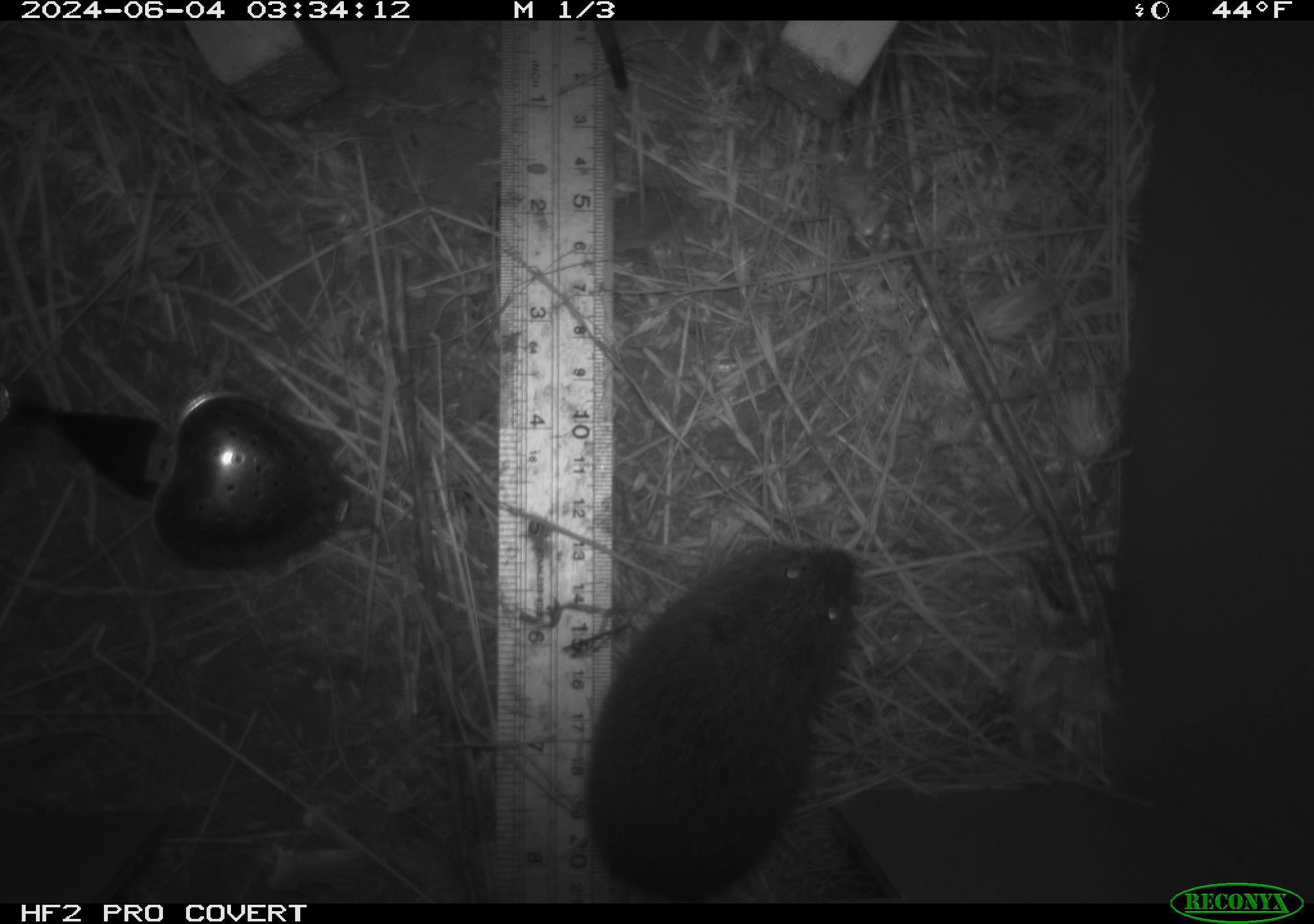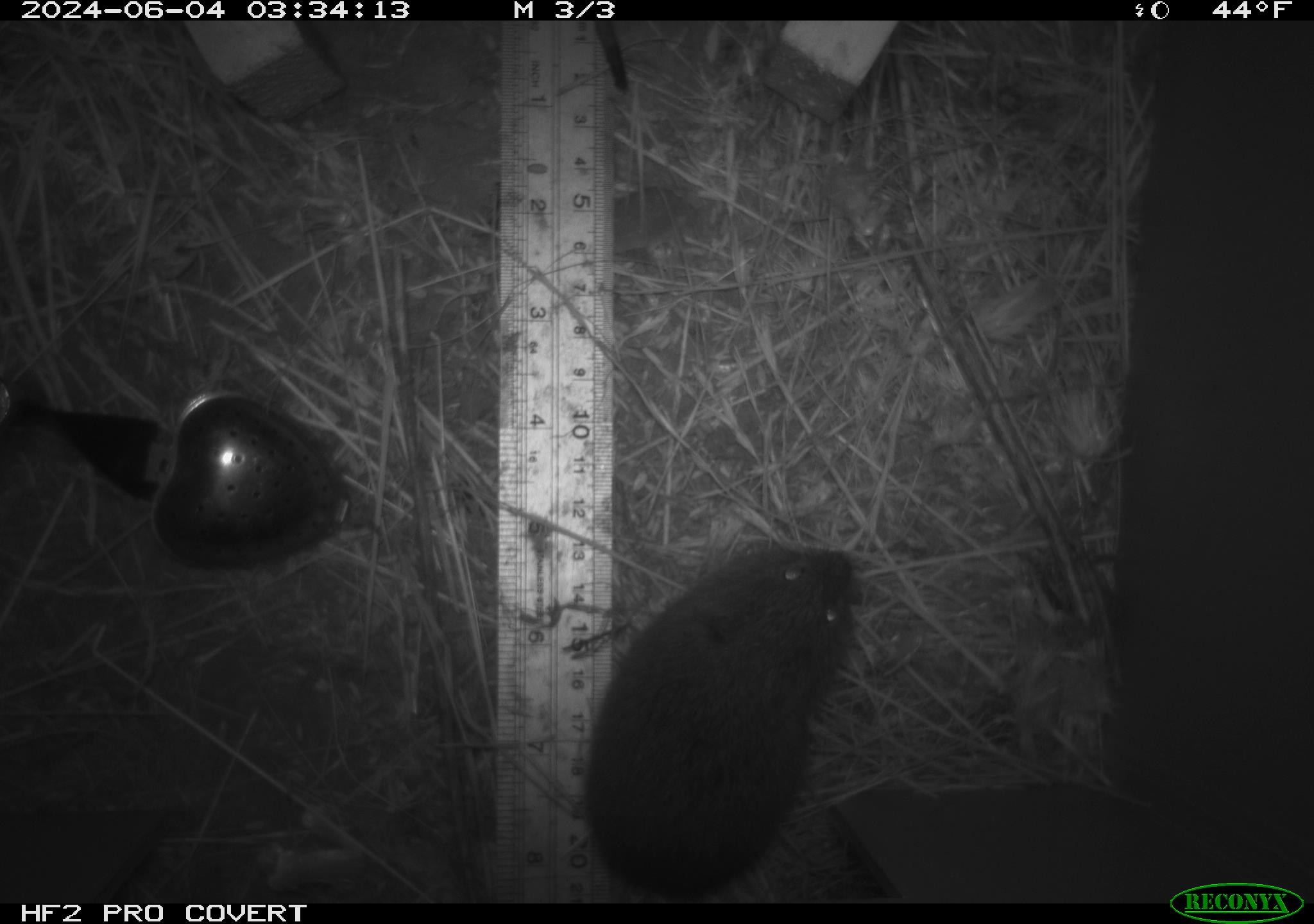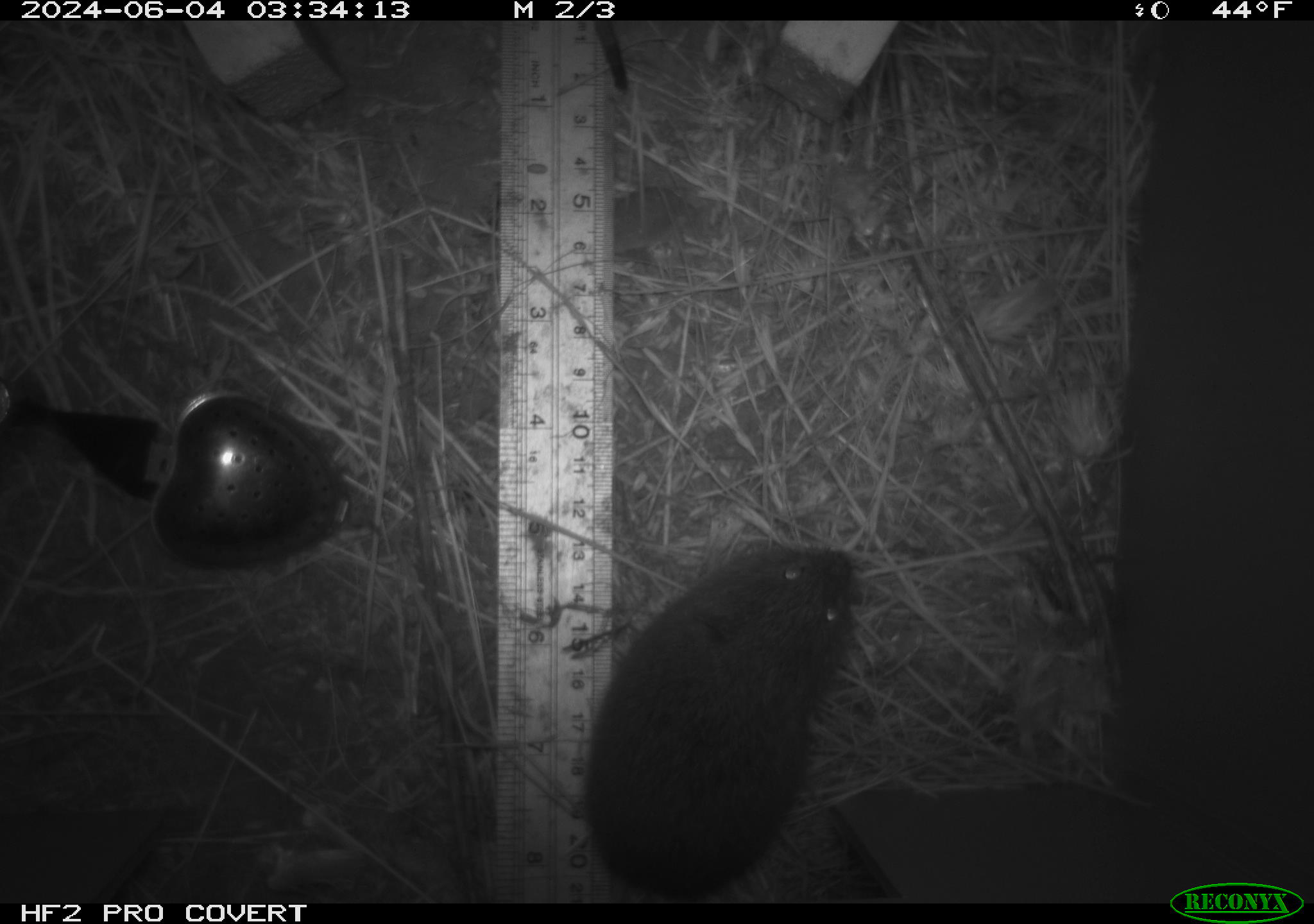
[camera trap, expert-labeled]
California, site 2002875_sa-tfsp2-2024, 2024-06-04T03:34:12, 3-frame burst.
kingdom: Animalia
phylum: Chordata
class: Mammalia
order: Rodentia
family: Cricetidae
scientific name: Arvicolinae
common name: voles, lemmings, and muskrats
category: arvicolinae subfamily